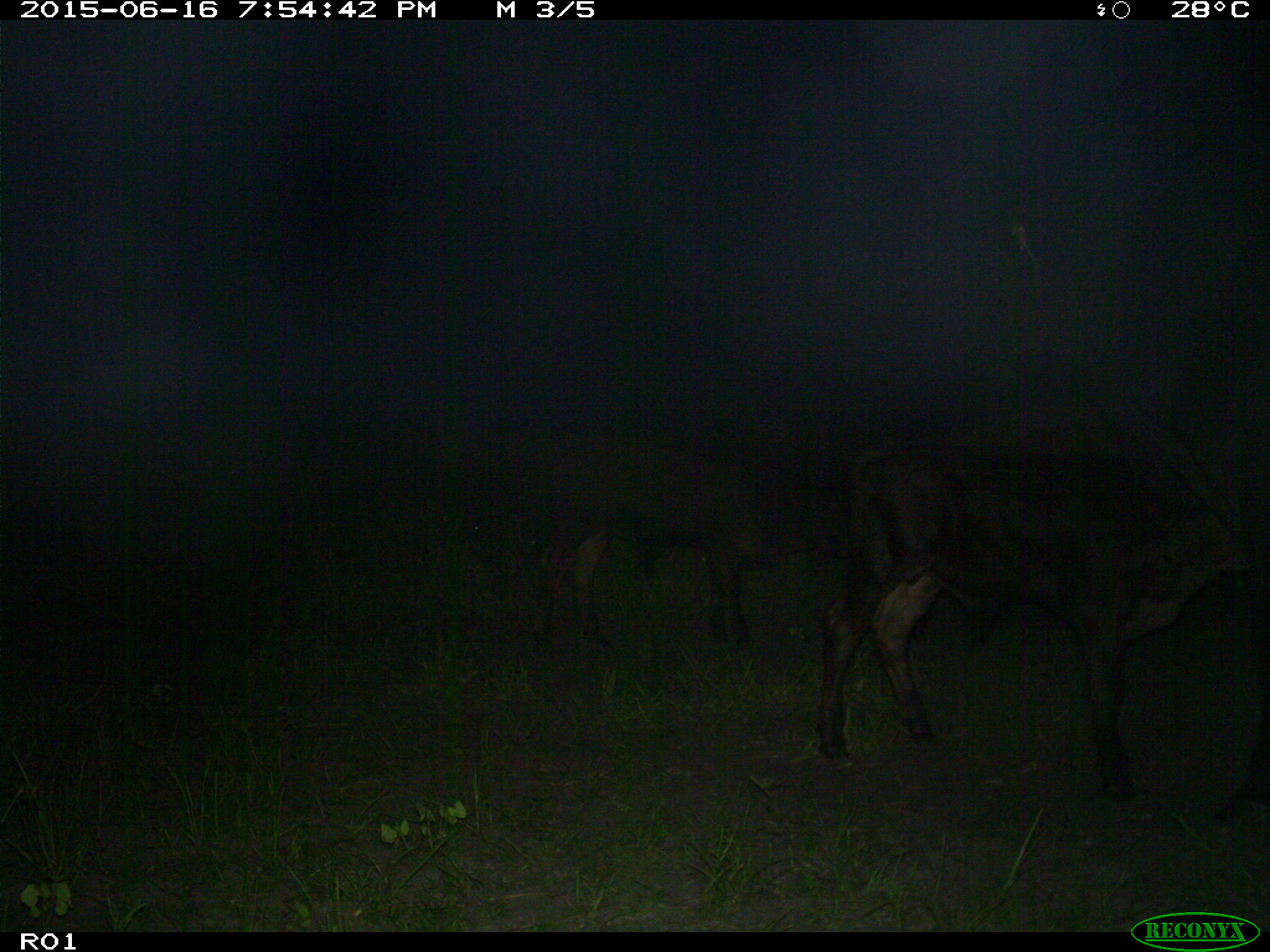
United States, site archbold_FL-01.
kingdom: Animalia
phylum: Chordata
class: Mammalia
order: Artiodactyla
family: Bovidae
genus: Bos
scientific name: Bos taurus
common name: domestic cow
Bos taurus (domestic cow).